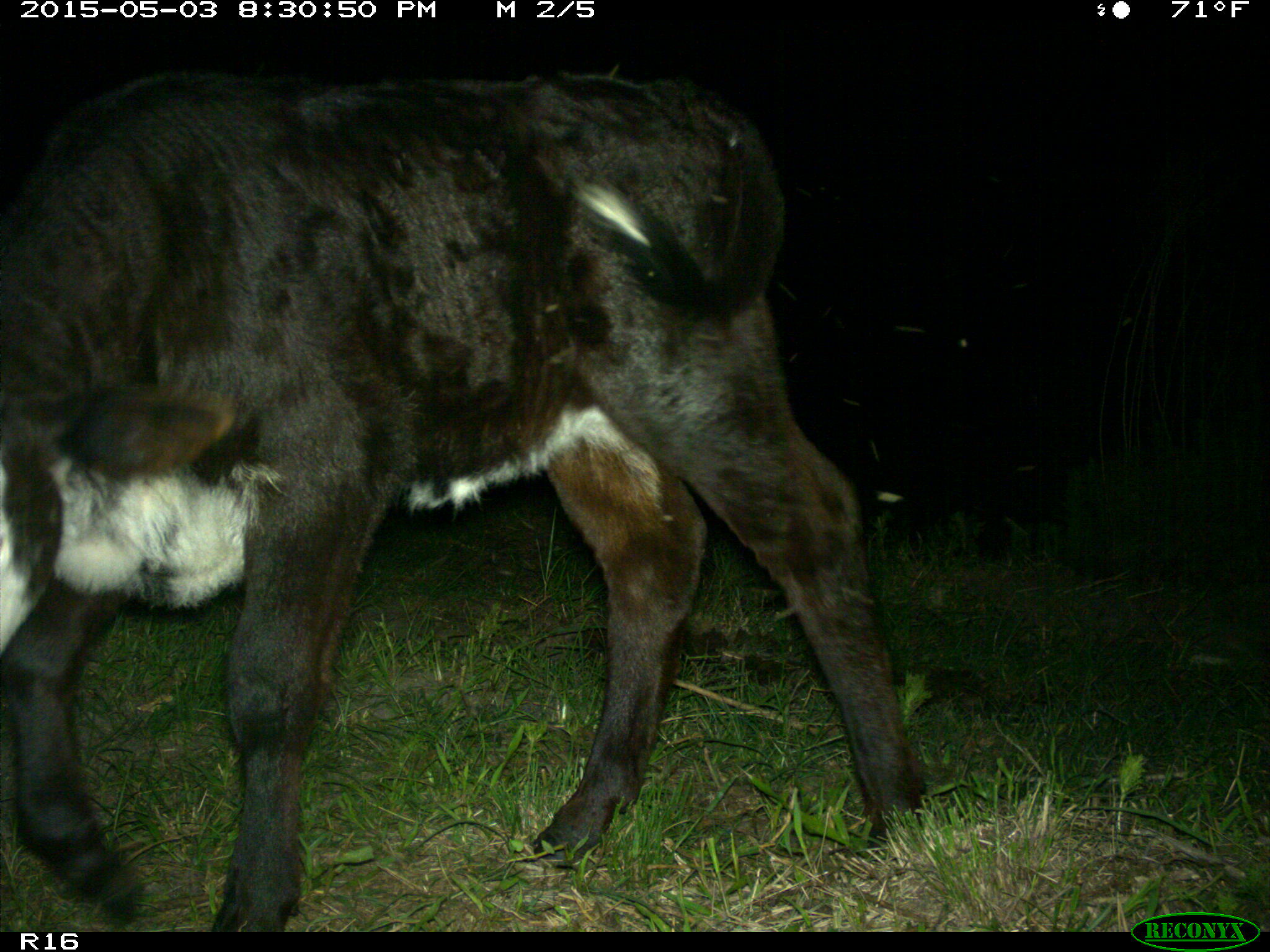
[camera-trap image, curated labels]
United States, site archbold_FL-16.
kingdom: Animalia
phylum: Chordata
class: Mammalia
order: Artiodactyla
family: Bovidae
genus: Bos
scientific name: Bos taurus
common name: domestic cow